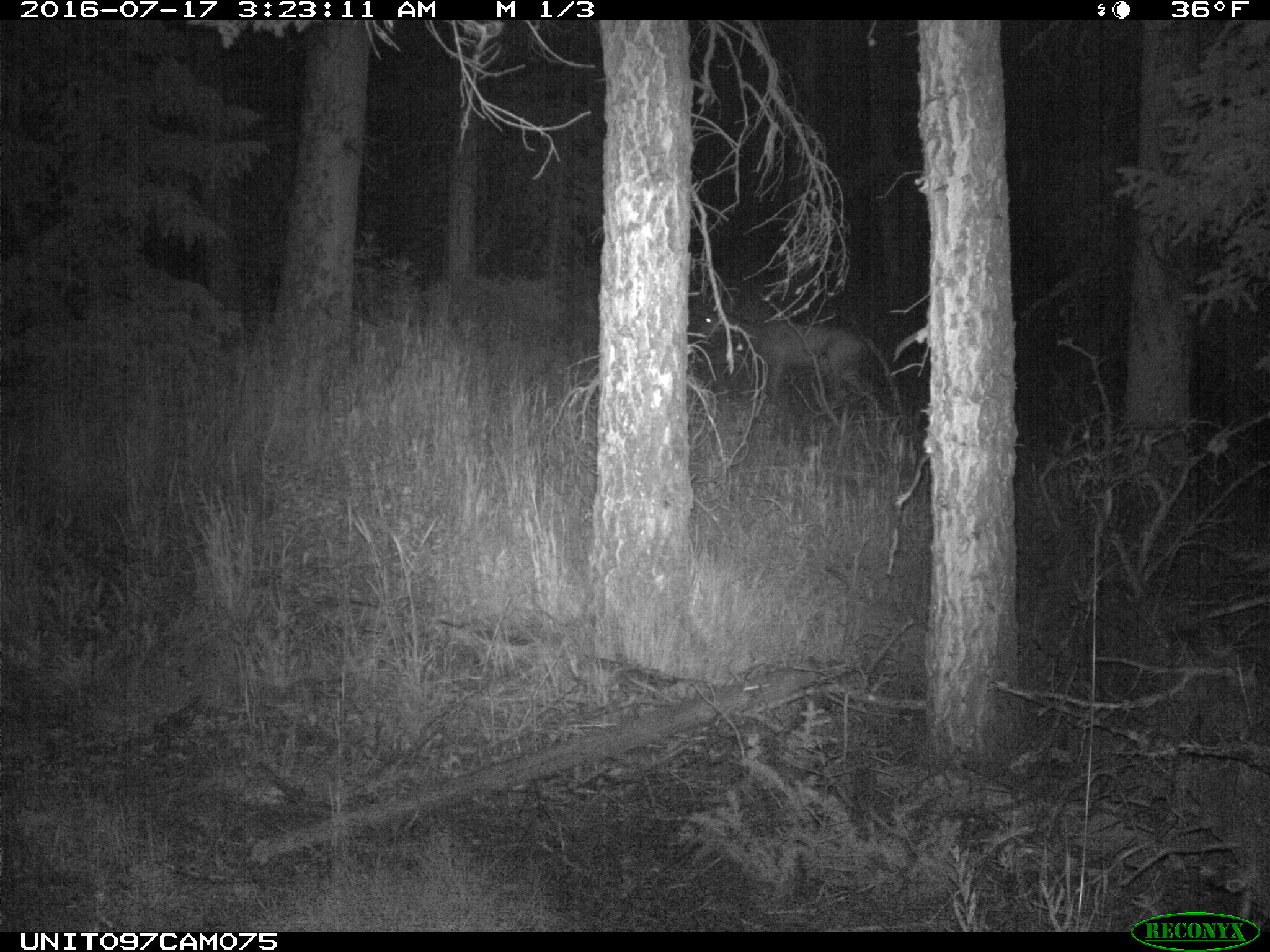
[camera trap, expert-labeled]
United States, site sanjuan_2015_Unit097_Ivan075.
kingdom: Animalia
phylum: Chordata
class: Mammalia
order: Artiodactyla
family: Cervidae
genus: Odocoileus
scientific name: Odocoileus hemionus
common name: mule deer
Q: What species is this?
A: Odocoileus hemionus (mule deer).